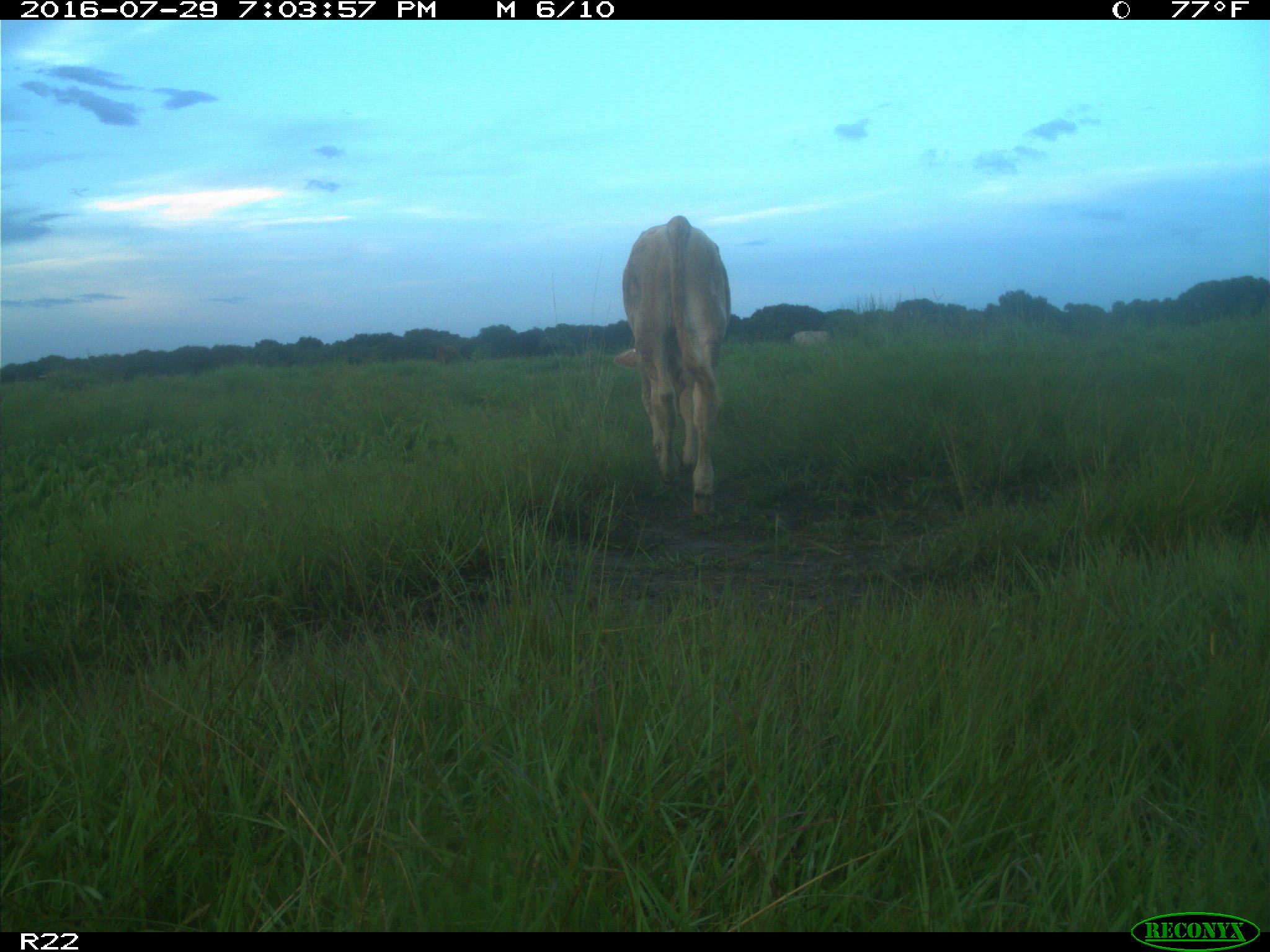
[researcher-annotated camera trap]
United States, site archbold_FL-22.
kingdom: Animalia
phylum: Chordata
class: Mammalia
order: Artiodactyla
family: Bovidae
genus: Bos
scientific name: Bos taurus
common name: domestic cow